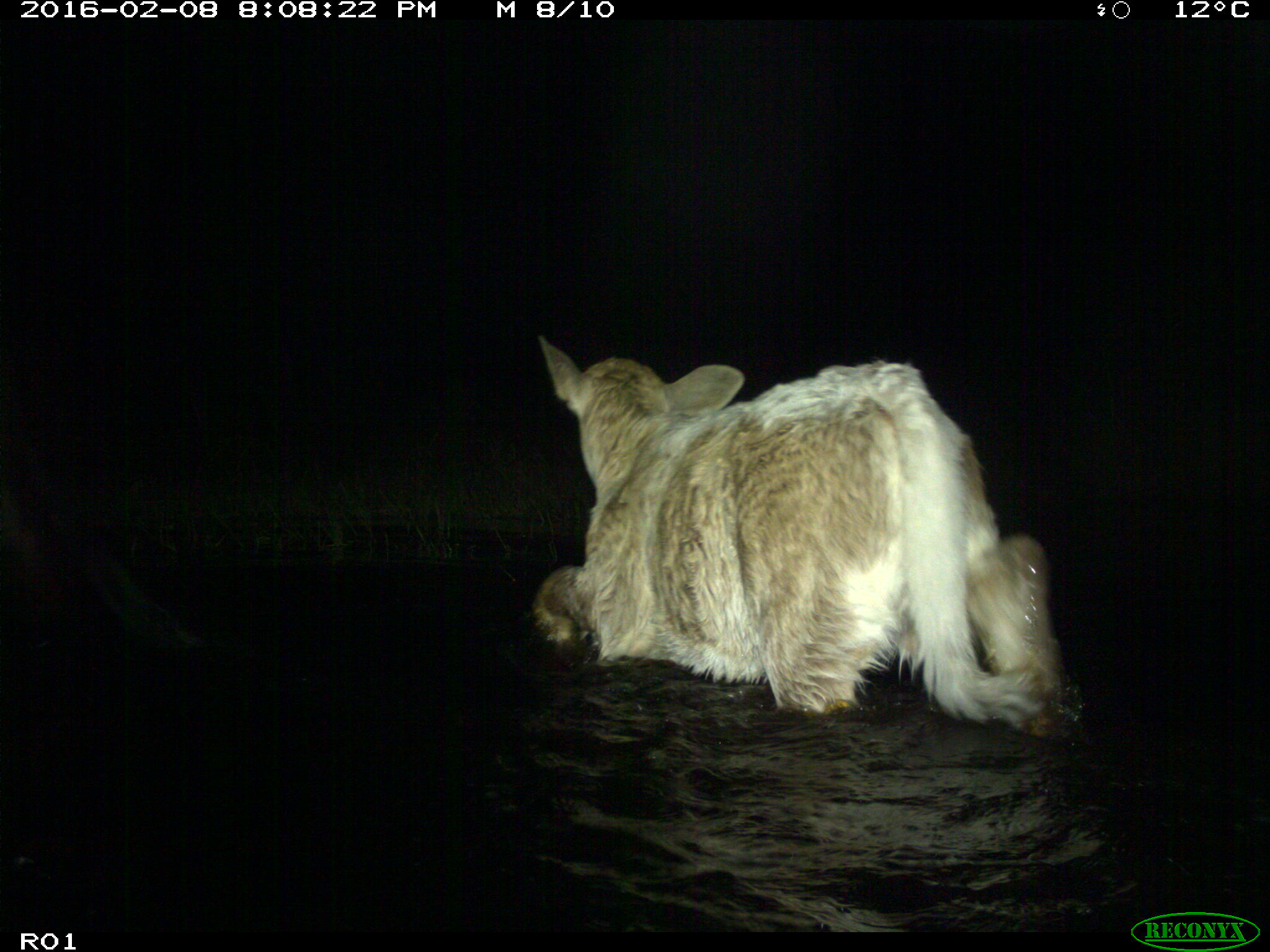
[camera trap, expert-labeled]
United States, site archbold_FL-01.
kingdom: Animalia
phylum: Chordata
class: Mammalia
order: Artiodactyla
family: Bovidae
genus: Bos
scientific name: Bos taurus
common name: domestic cow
Bos taurus (domestic cow).